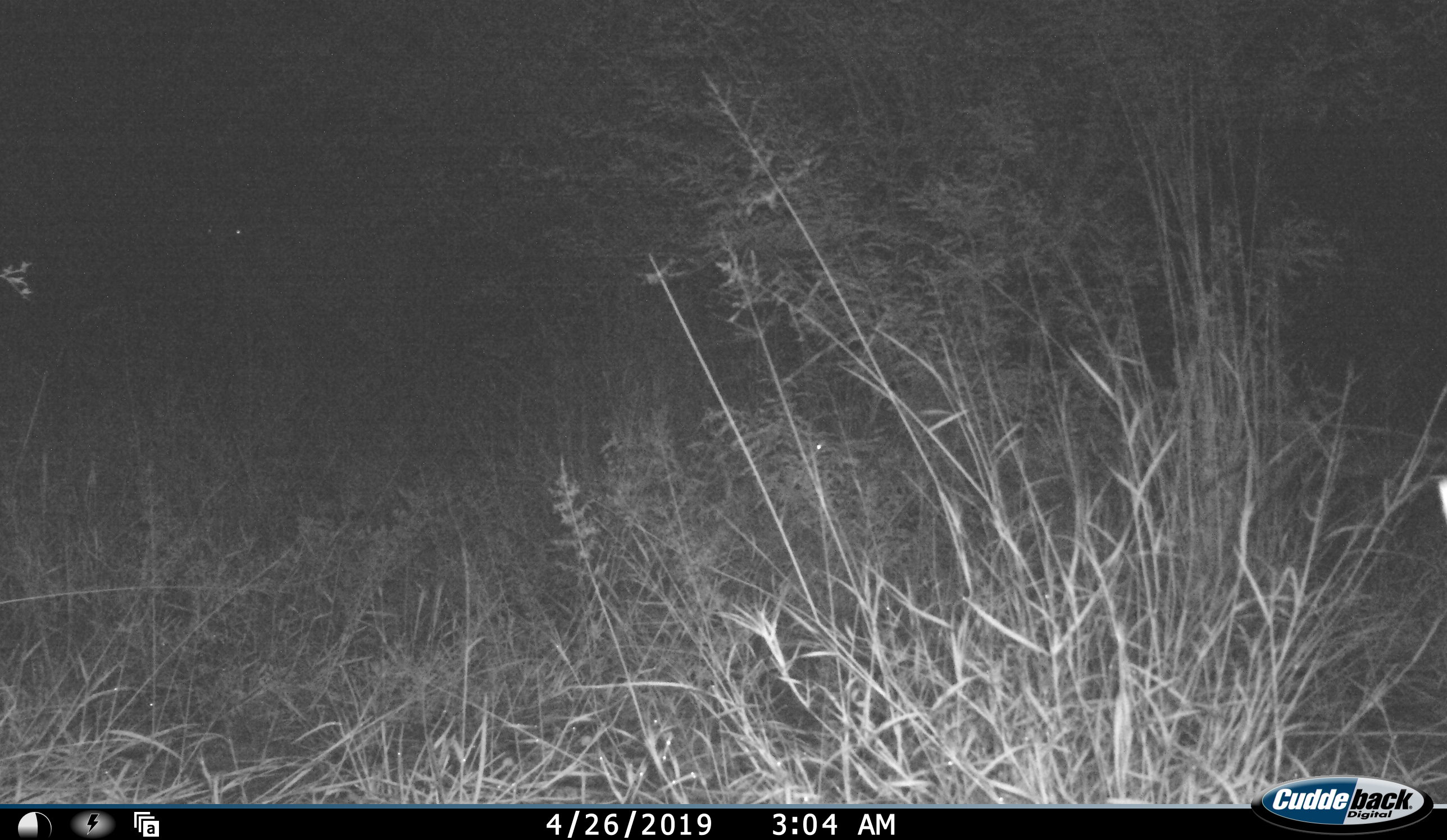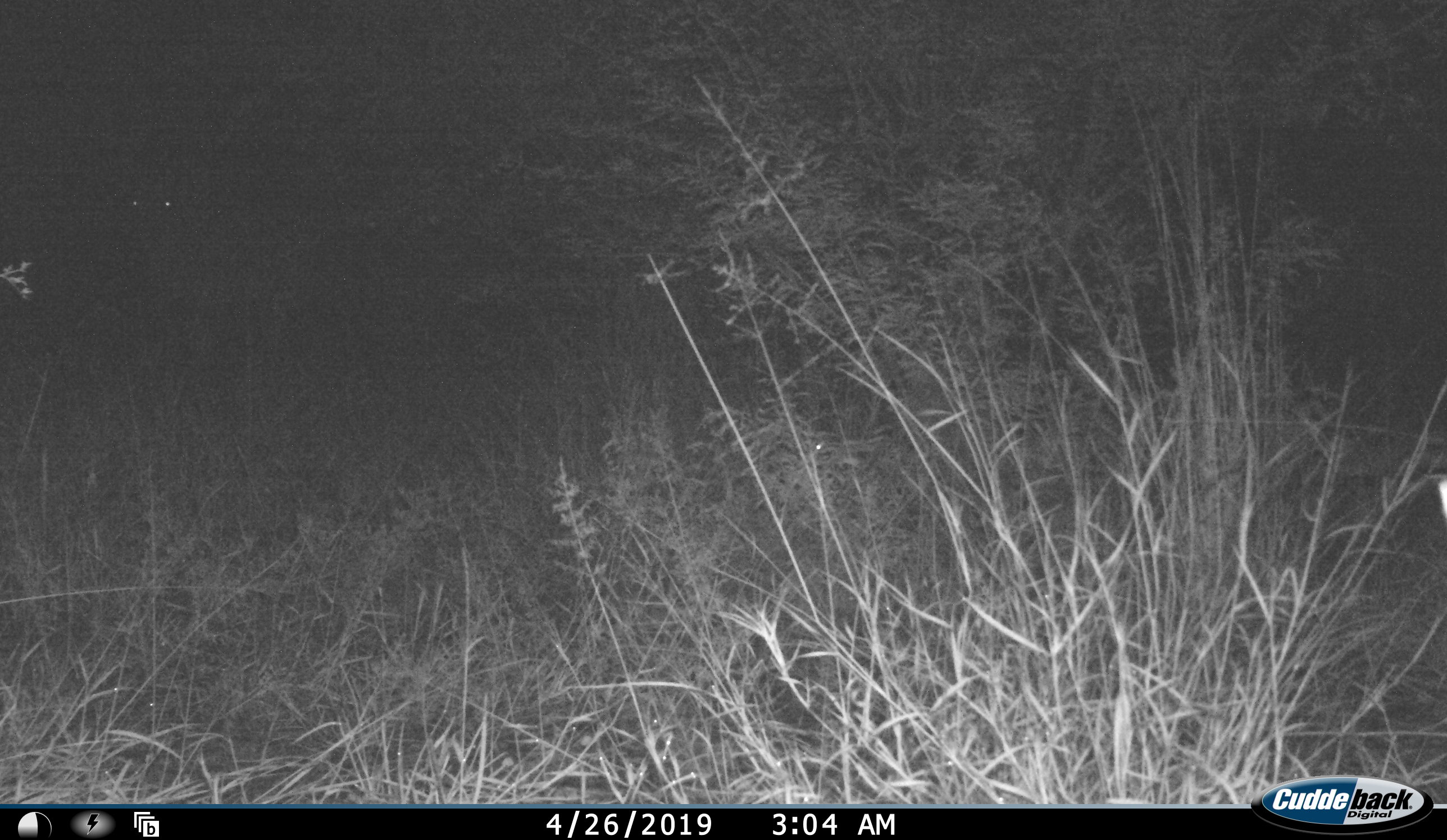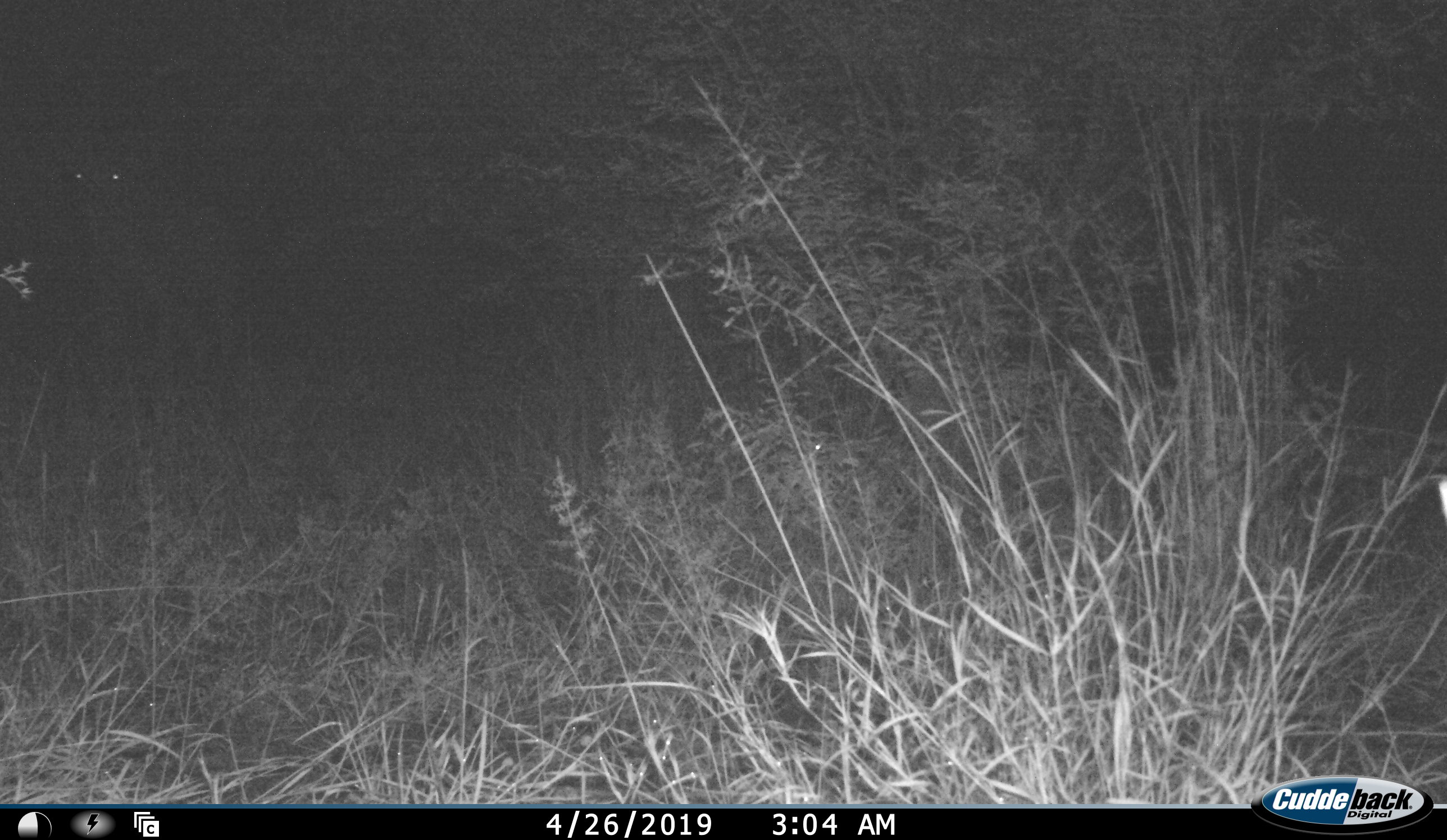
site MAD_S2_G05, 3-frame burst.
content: unidentified animal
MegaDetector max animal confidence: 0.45